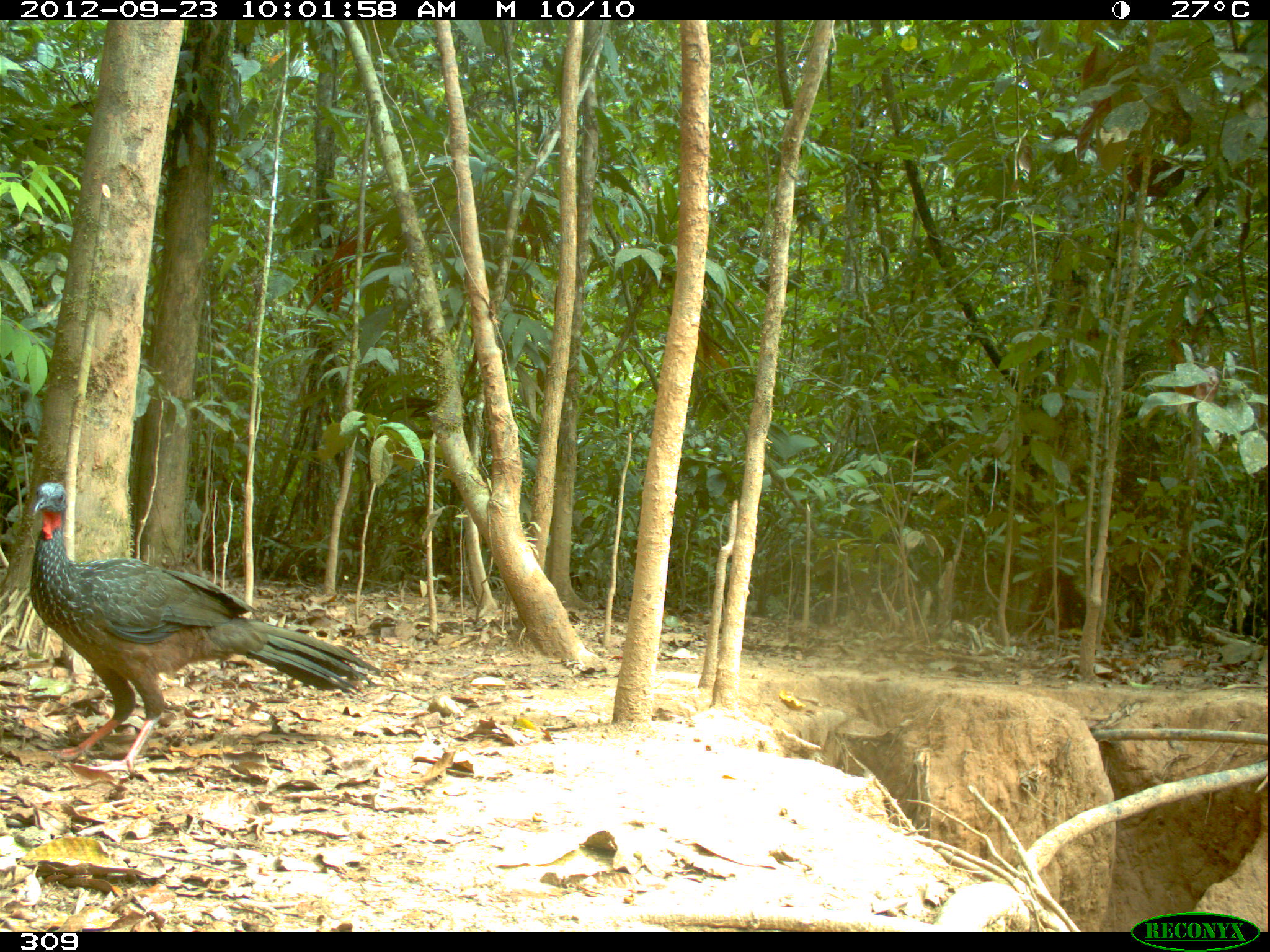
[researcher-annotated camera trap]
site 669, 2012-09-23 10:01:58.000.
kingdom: Animalia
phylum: Chordata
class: Aves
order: Galliformes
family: Cracidae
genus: Penelope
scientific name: Penelope jacquacu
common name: spix's guan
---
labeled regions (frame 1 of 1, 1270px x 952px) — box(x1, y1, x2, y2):
penelope jacquacu: box(27, 481, 380, 773)